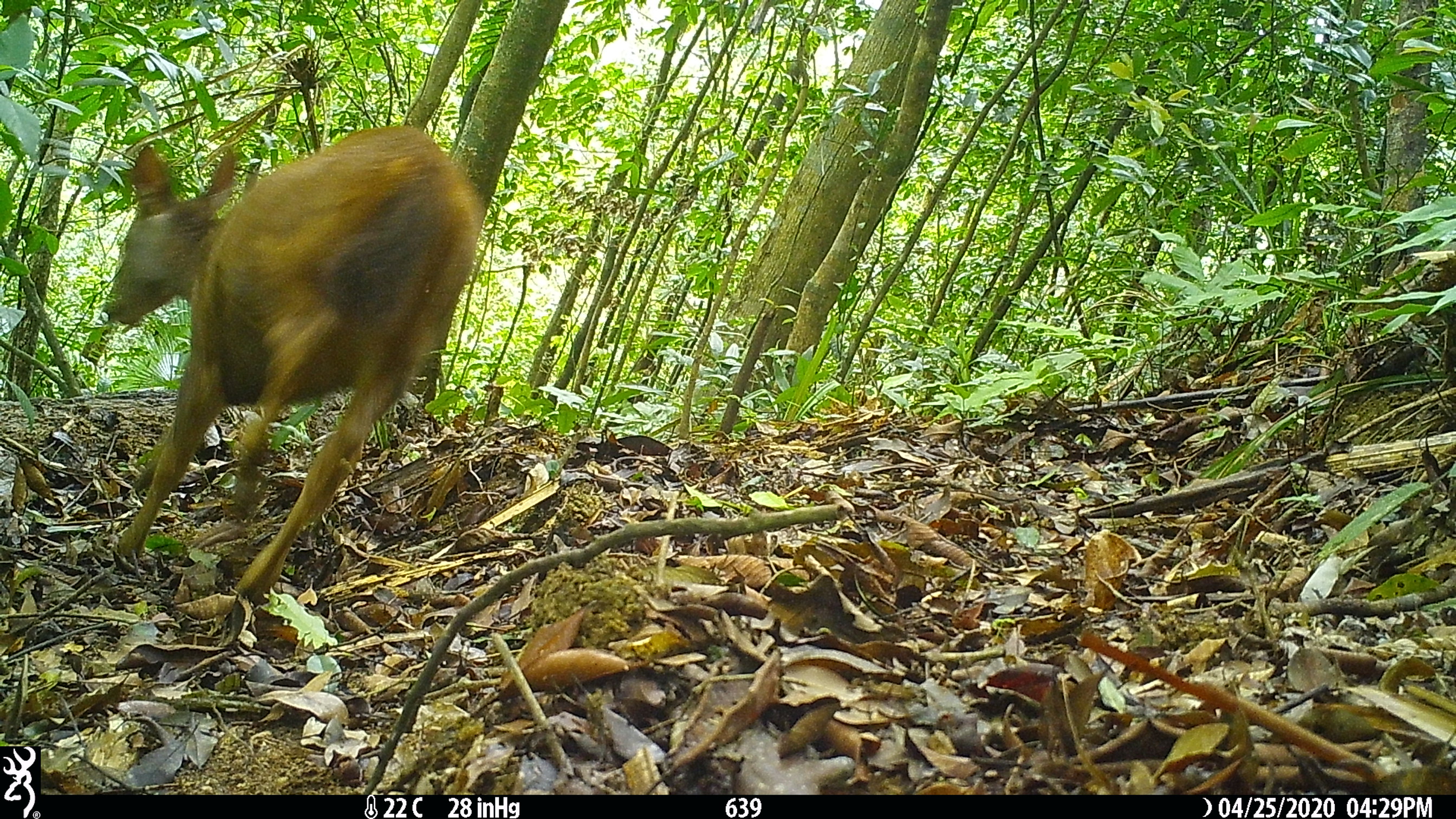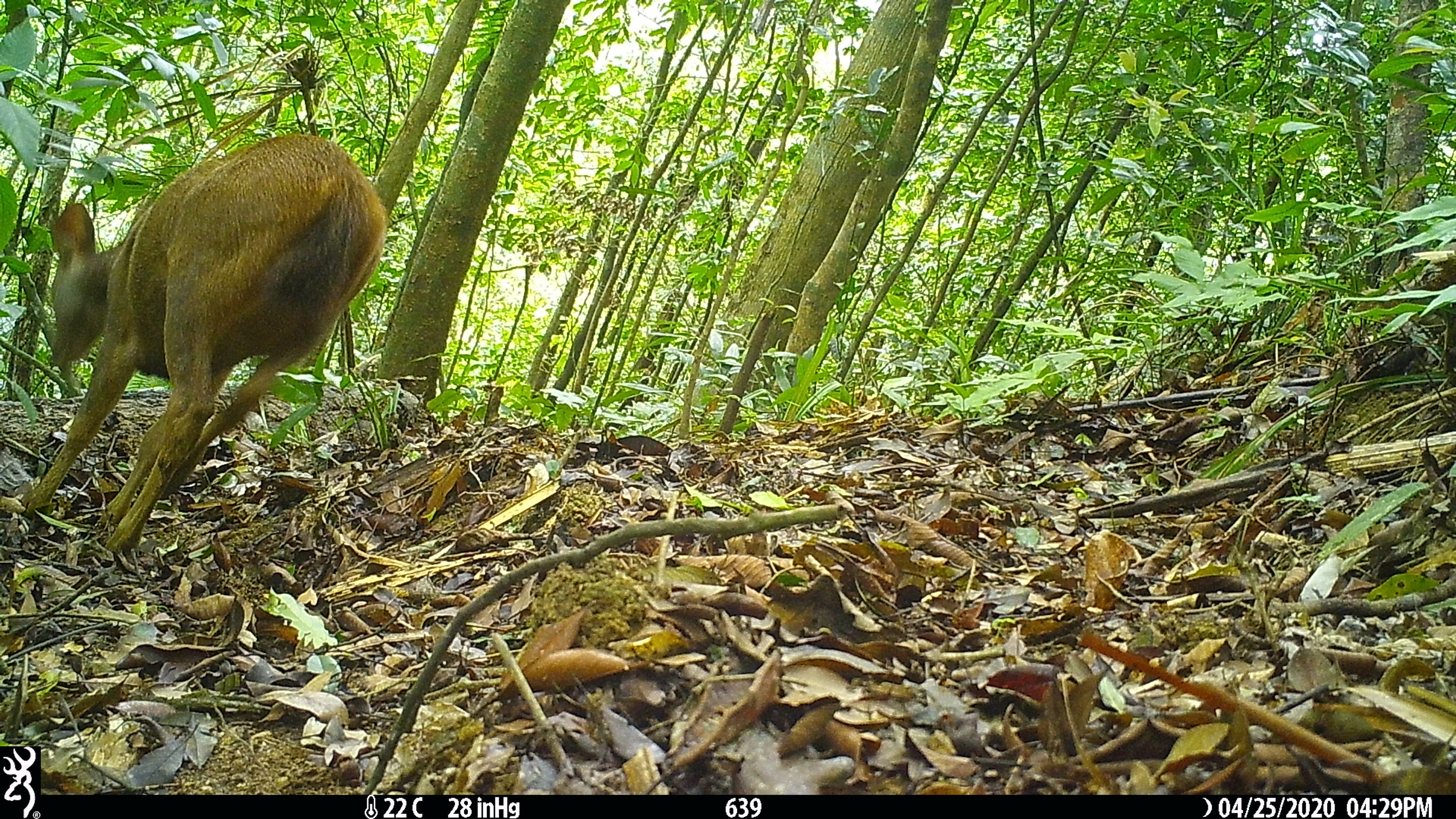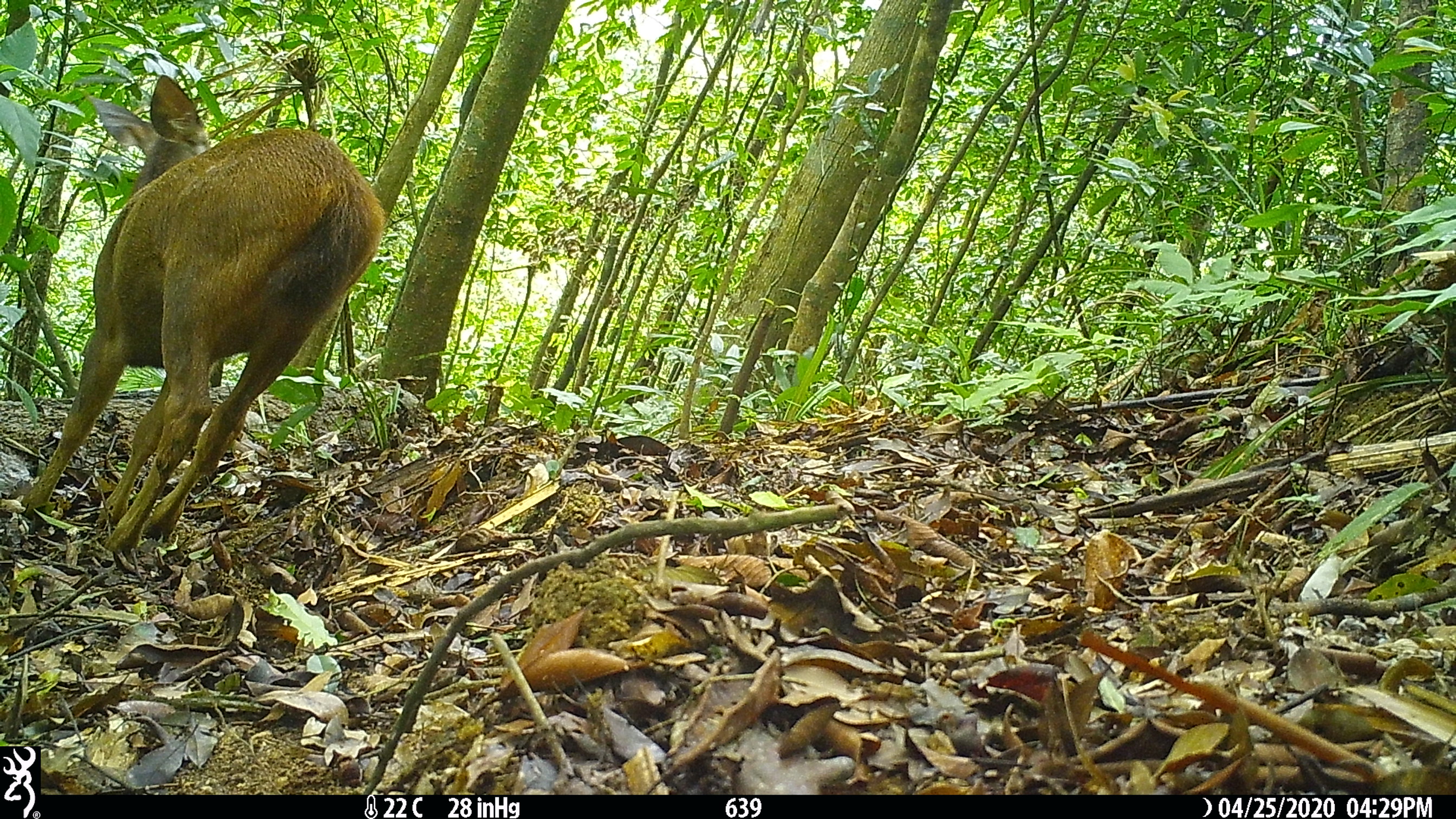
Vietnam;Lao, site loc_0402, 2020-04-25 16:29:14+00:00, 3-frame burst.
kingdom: Animalia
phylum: Chordata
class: Mammalia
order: Artiodactyla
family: Cervidae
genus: Rusa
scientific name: Rusa unicolor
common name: sambar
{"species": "sambar (Rusa unicolor)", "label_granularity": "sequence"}